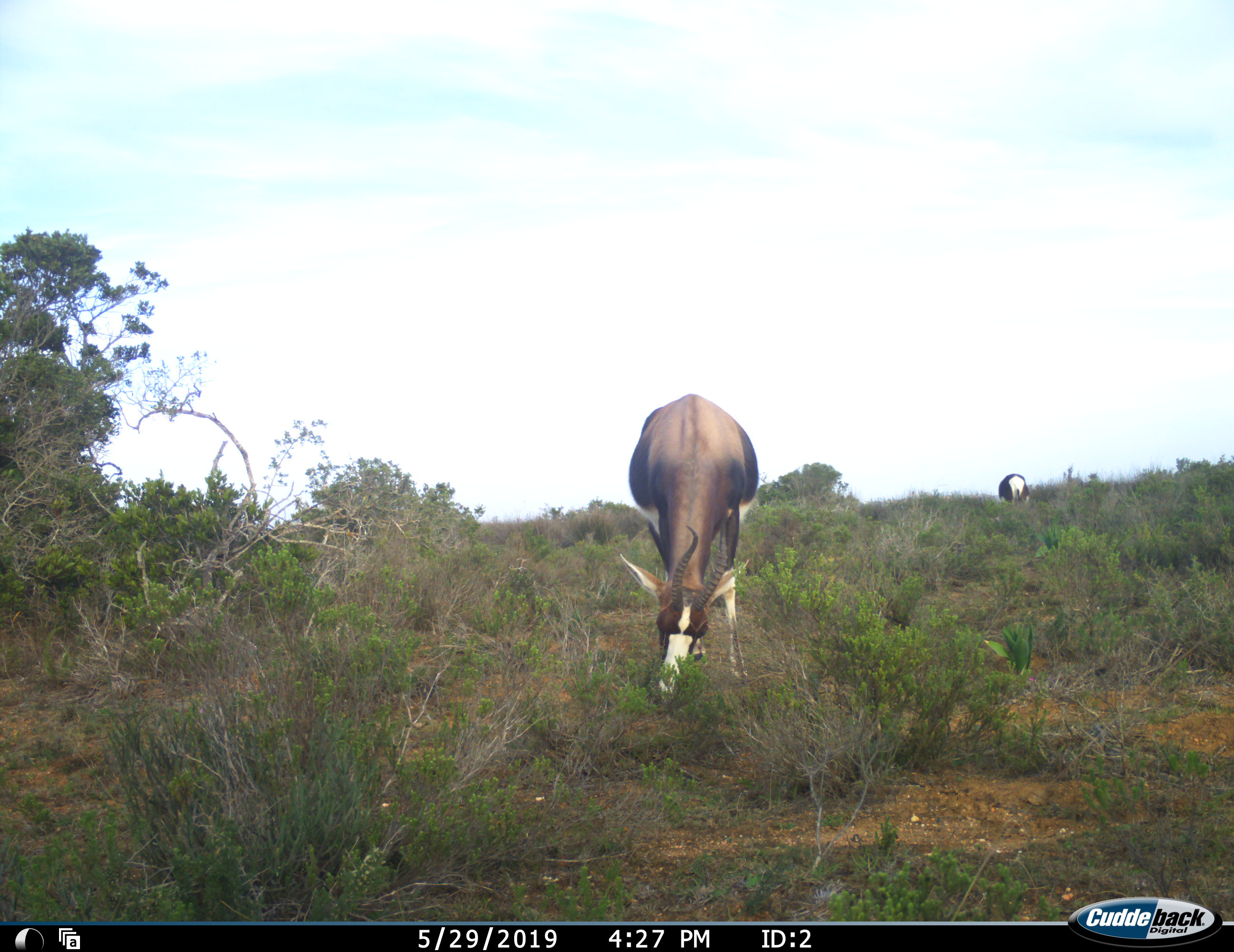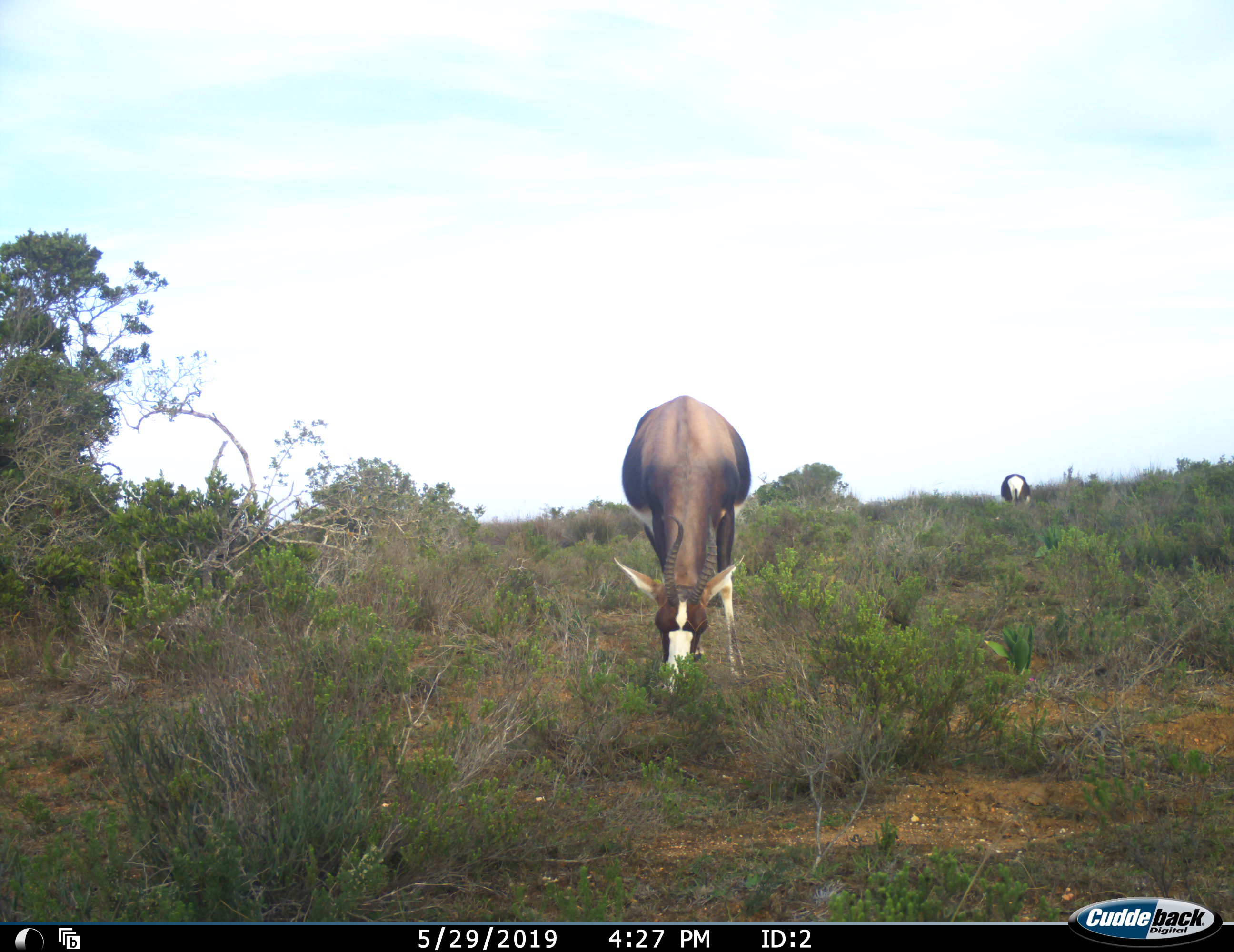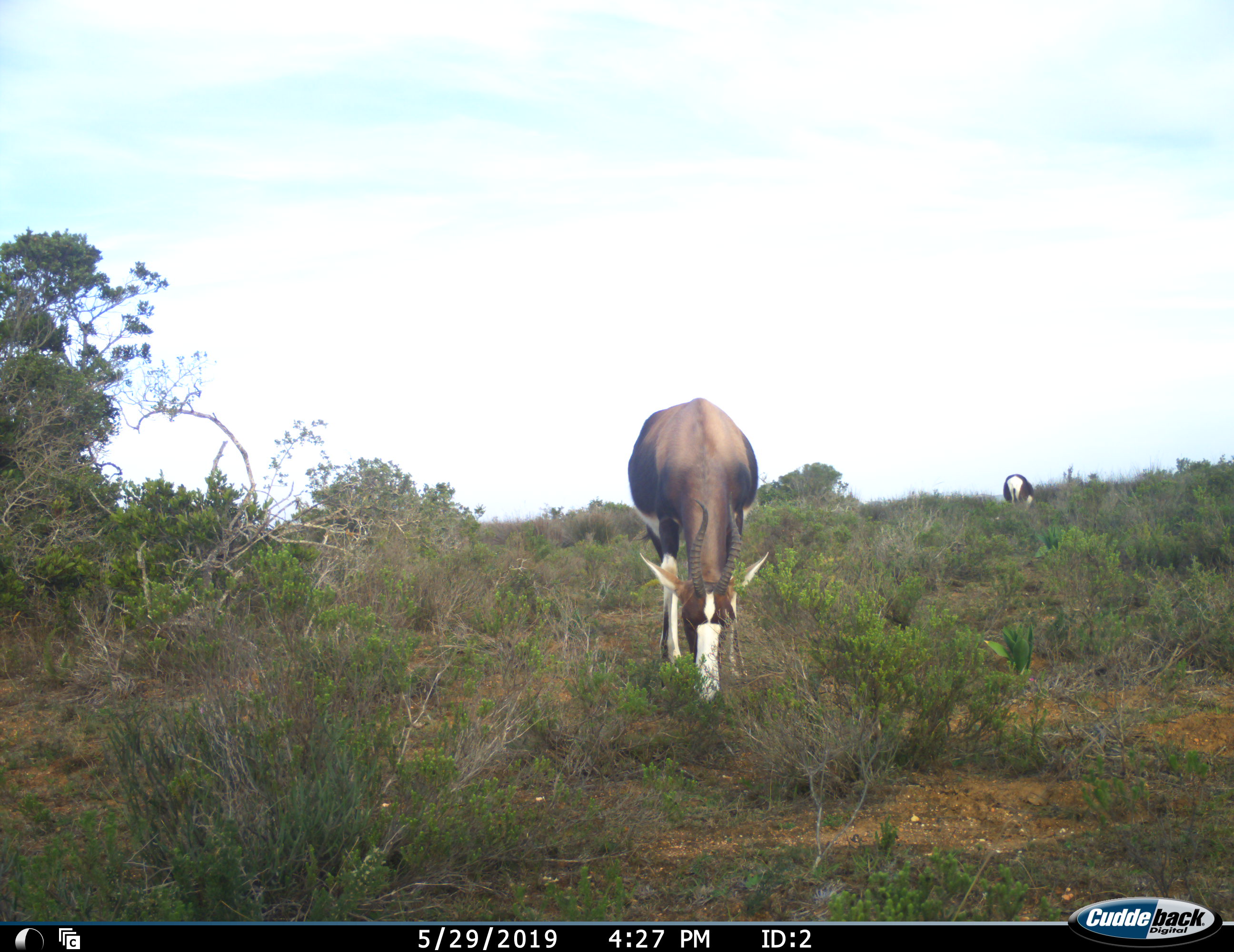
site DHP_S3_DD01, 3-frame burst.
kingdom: Animalia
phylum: Chordata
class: Mammalia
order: Artiodactyla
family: Bovidae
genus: Damaliscus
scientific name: Damaliscus pygargus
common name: bontebok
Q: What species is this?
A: Bontebok (Damaliscus pygargus).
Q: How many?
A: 2.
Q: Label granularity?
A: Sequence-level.